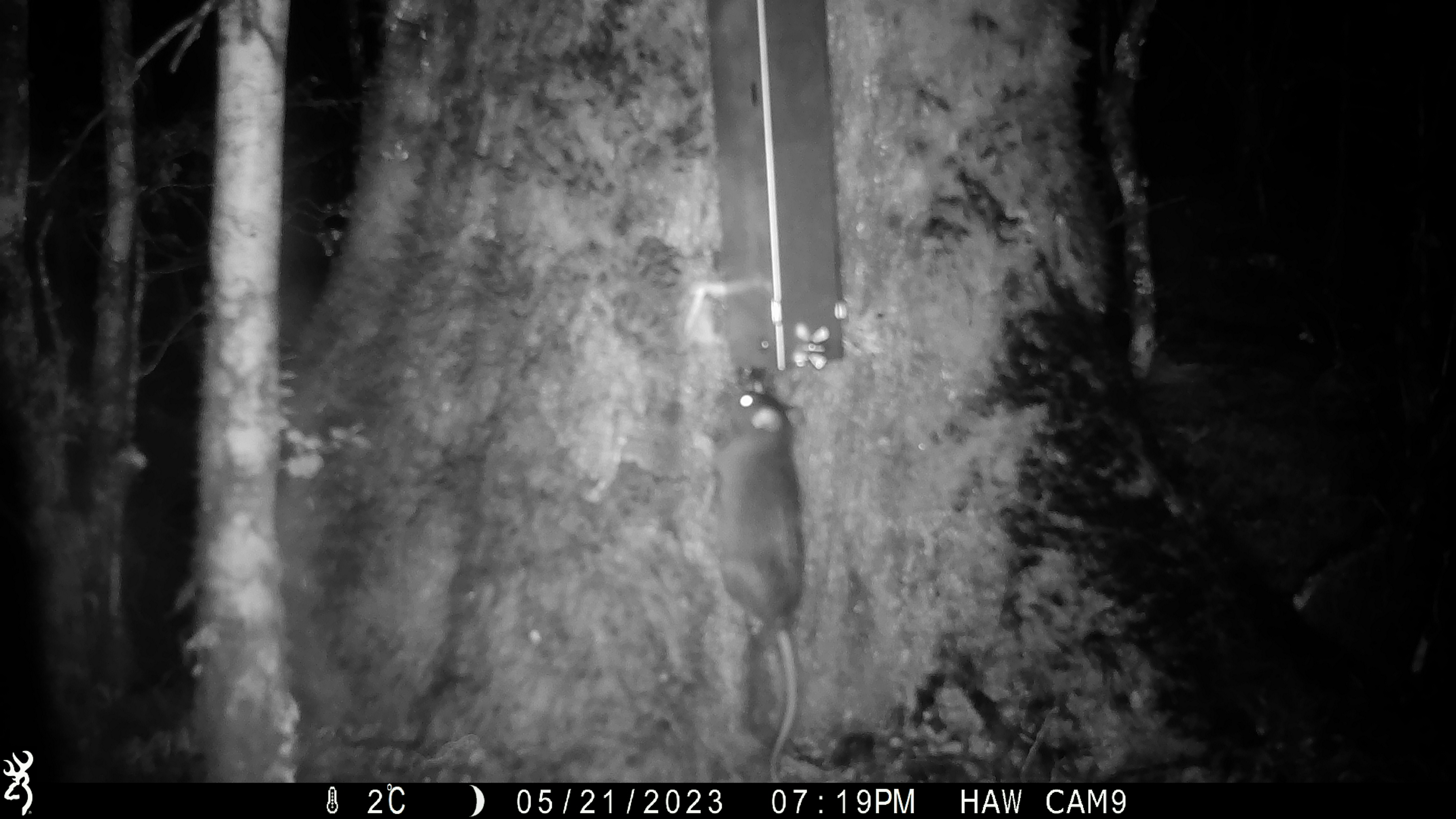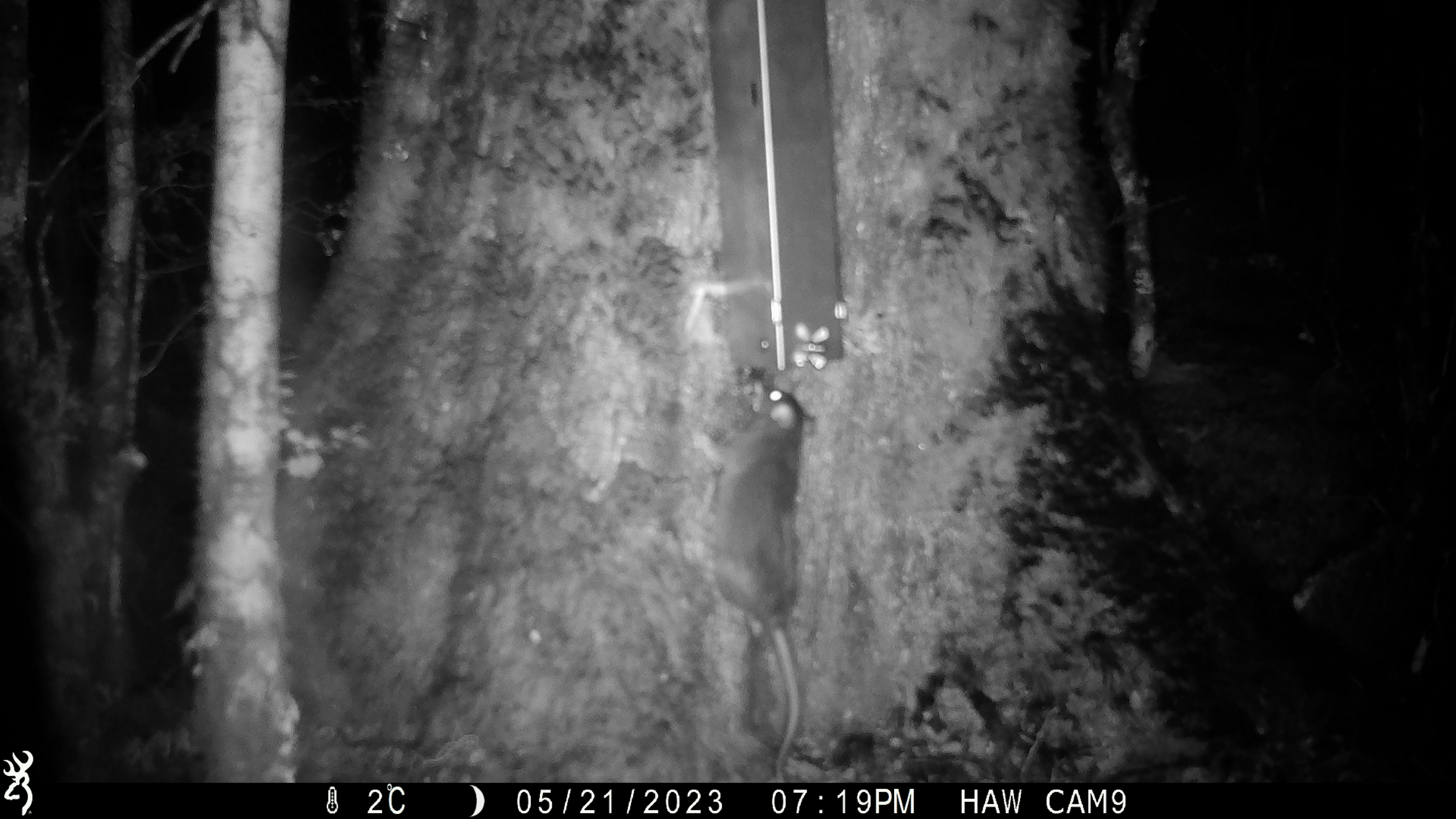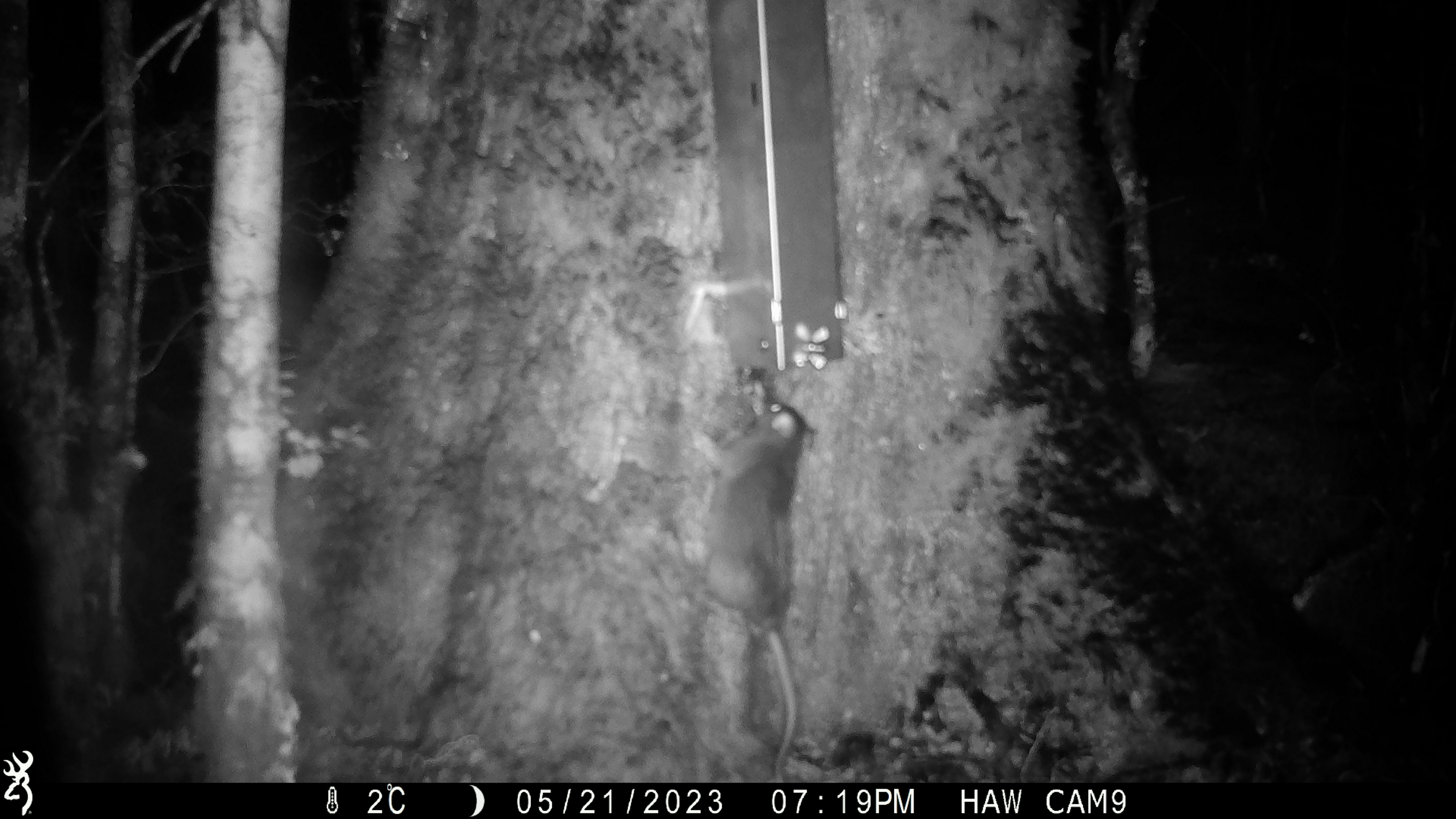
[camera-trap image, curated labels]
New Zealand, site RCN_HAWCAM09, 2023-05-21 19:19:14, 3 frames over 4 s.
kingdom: Animalia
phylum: Chordata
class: Mammalia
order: Rodentia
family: Muridae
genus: Rattus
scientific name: Rattus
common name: rat